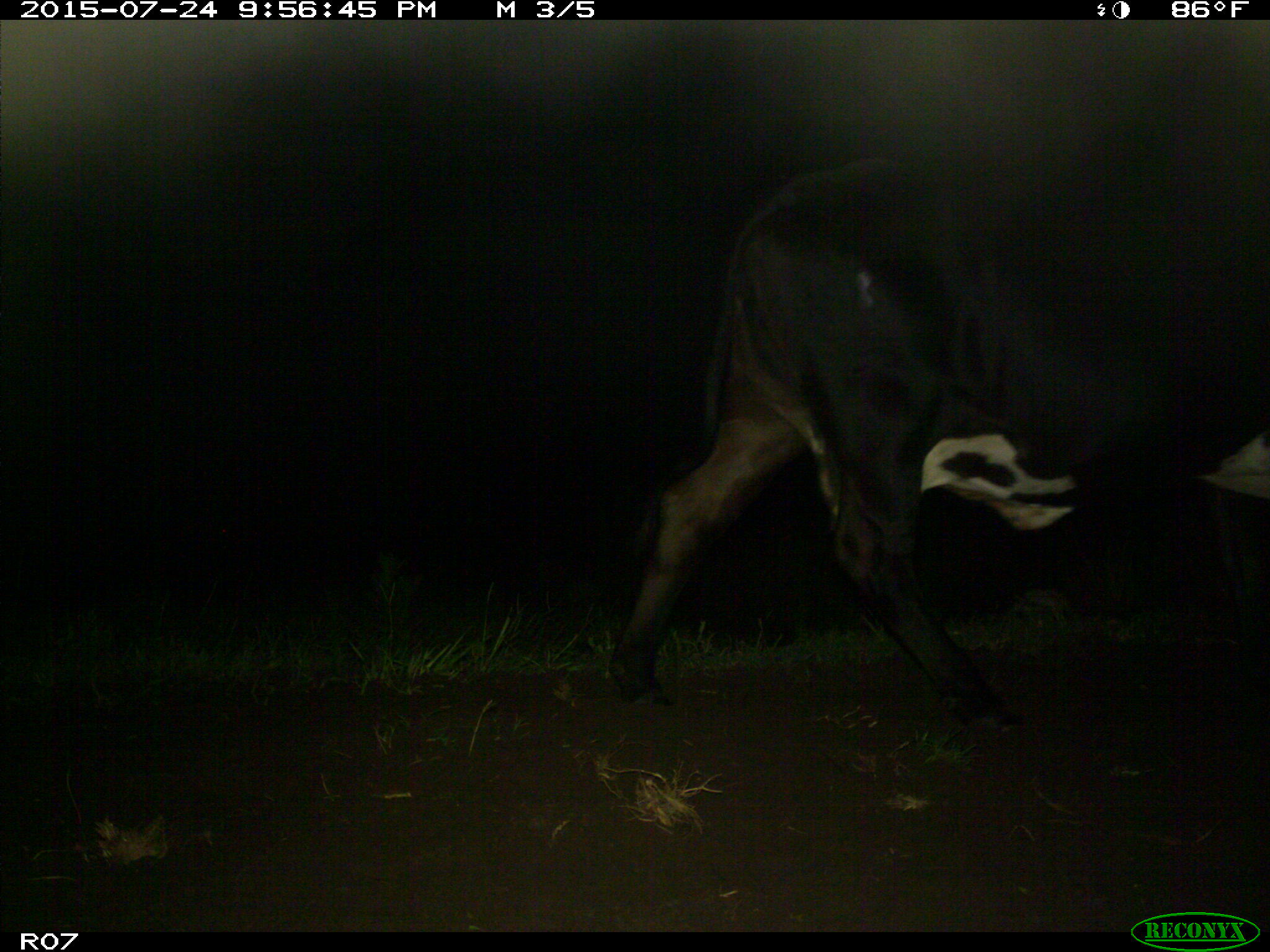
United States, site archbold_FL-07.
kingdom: Animalia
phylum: Chordata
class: Mammalia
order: Artiodactyla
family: Bovidae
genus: Bos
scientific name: Bos taurus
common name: domestic cow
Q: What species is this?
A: Bos taurus (domestic cow).